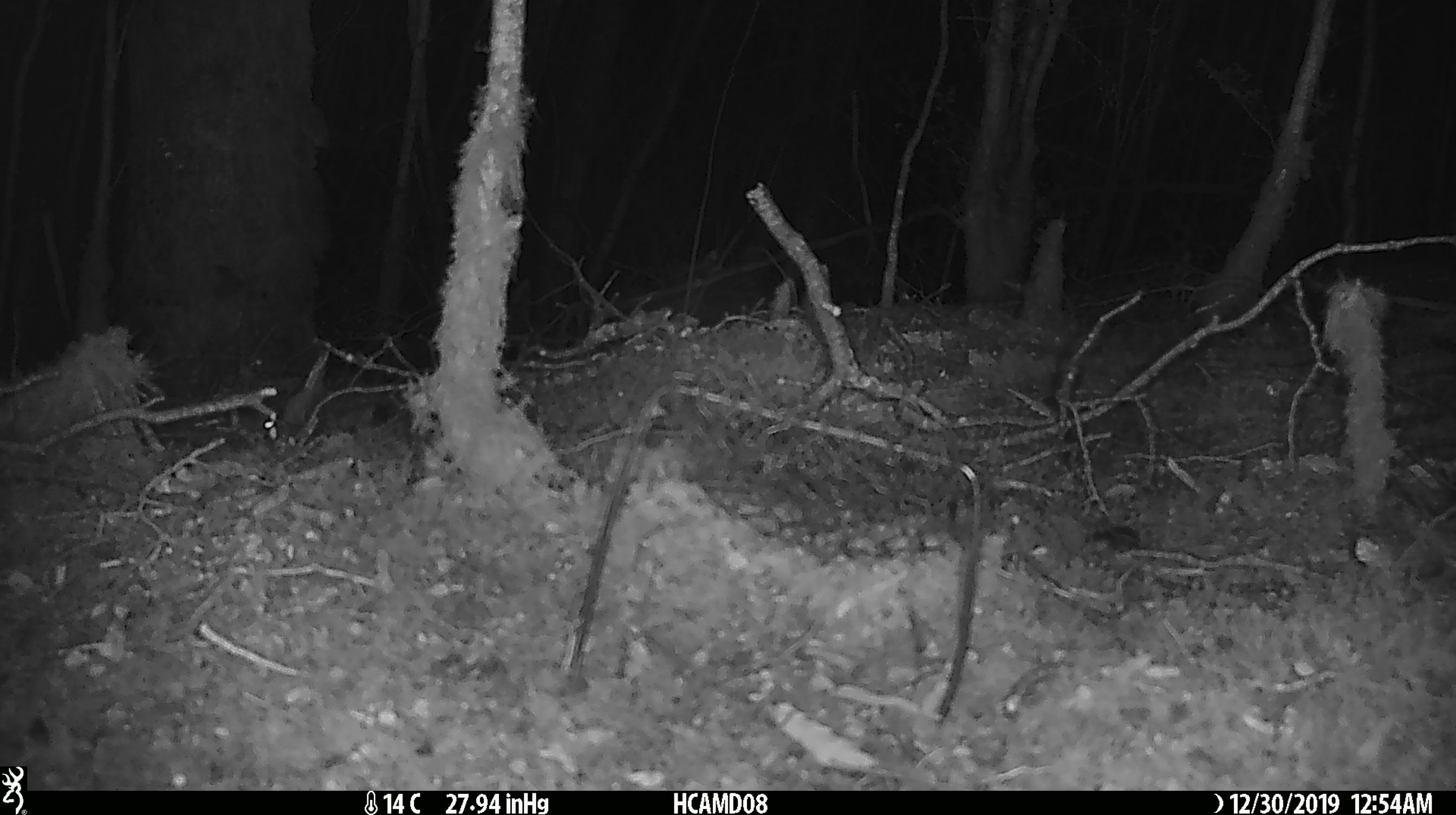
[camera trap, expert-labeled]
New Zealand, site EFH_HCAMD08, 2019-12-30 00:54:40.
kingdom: Animalia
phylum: Chordata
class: Mammalia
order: Rodentia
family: Muridae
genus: Mus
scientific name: Mus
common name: mouse